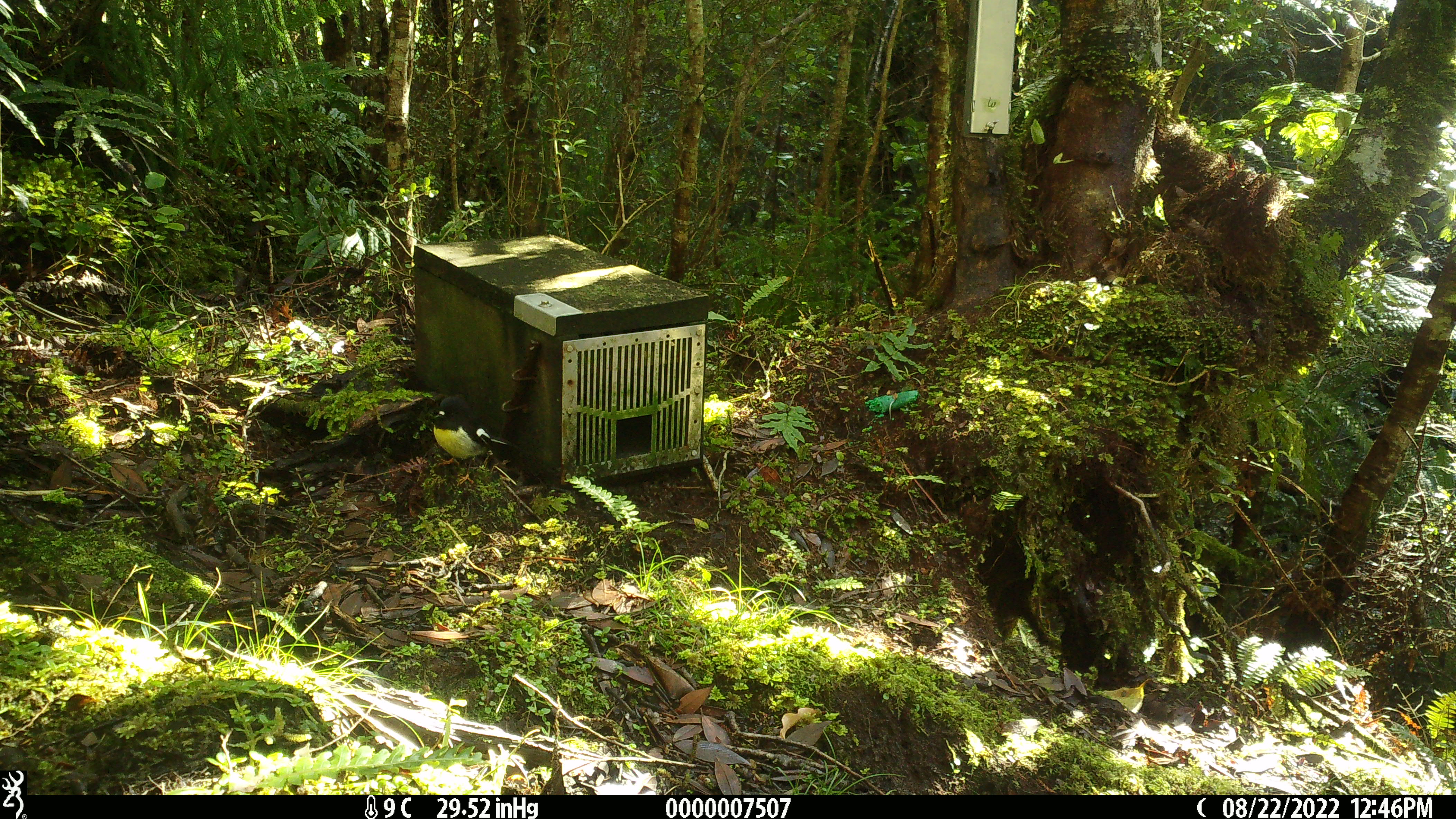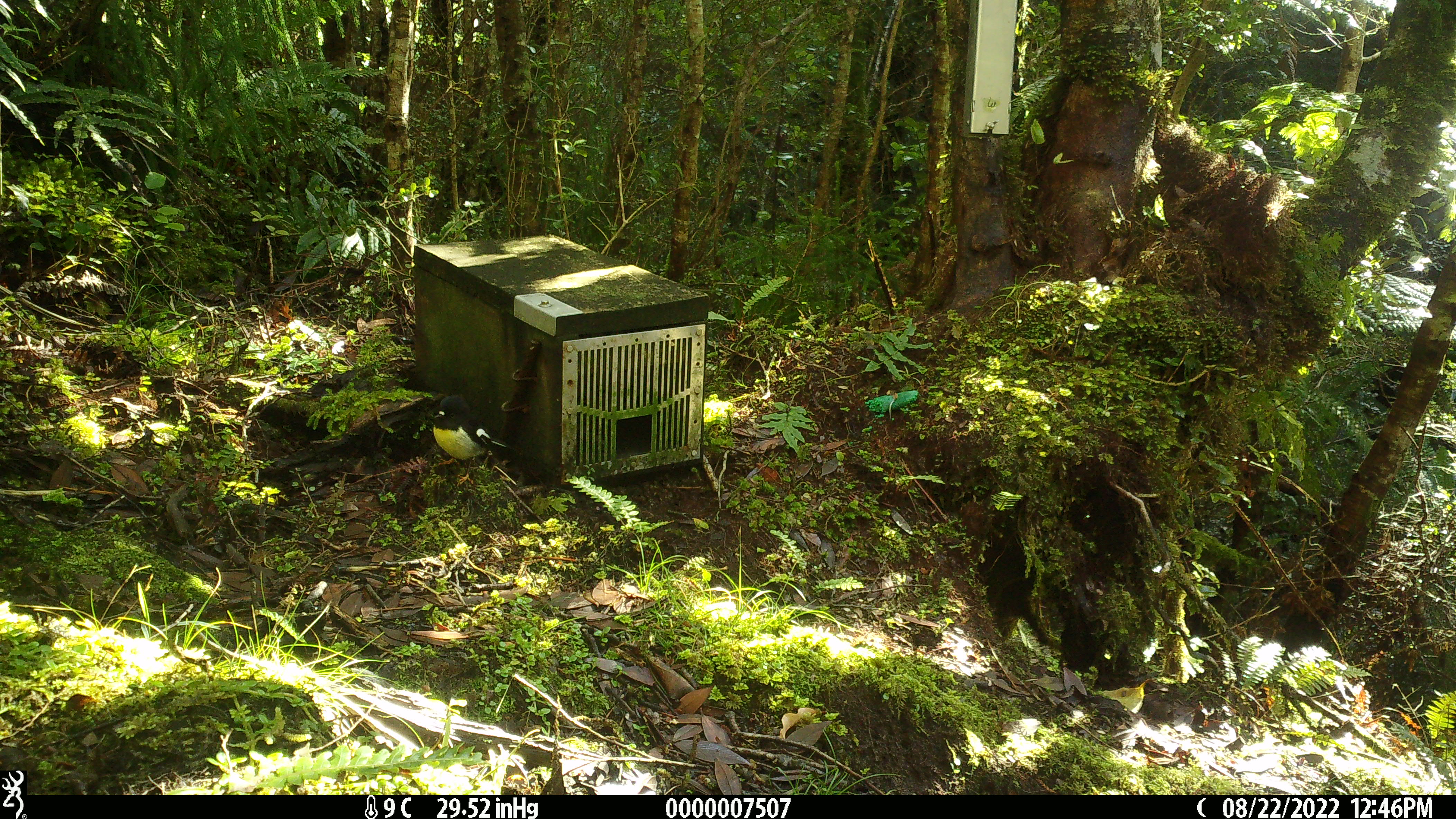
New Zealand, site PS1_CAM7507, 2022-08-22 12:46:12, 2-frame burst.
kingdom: Animalia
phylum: Chordata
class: Aves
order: Passeriformes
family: Petroicidae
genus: Petroica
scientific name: Petroica macrocephala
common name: tomtit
Tomtit (Petroica macrocephala).